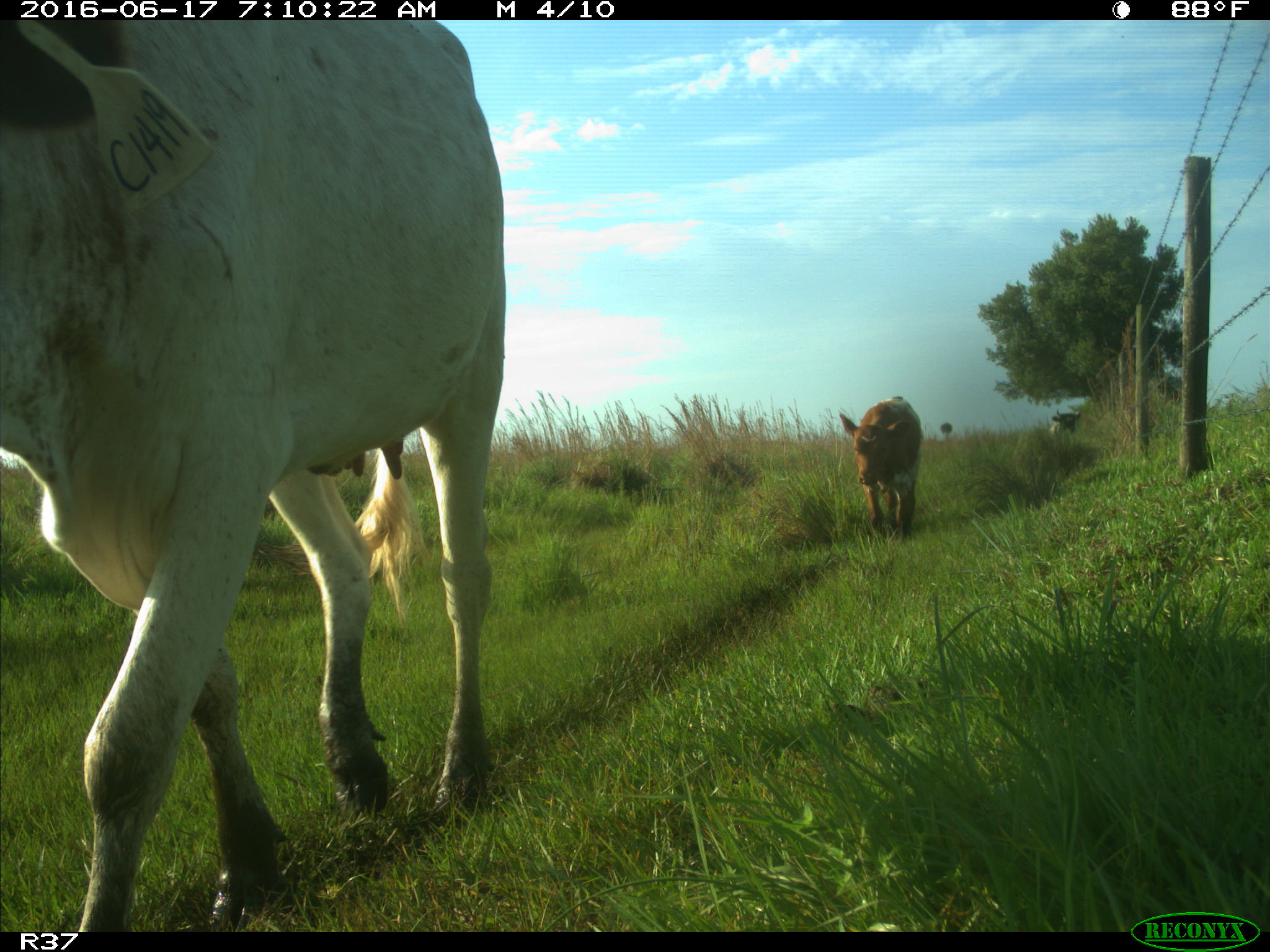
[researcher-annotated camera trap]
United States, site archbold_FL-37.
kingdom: Animalia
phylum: Chordata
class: Mammalia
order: Artiodactyla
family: Bovidae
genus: Bos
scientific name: Bos taurus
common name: domestic cow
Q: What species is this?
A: Bos taurus (domestic cow).